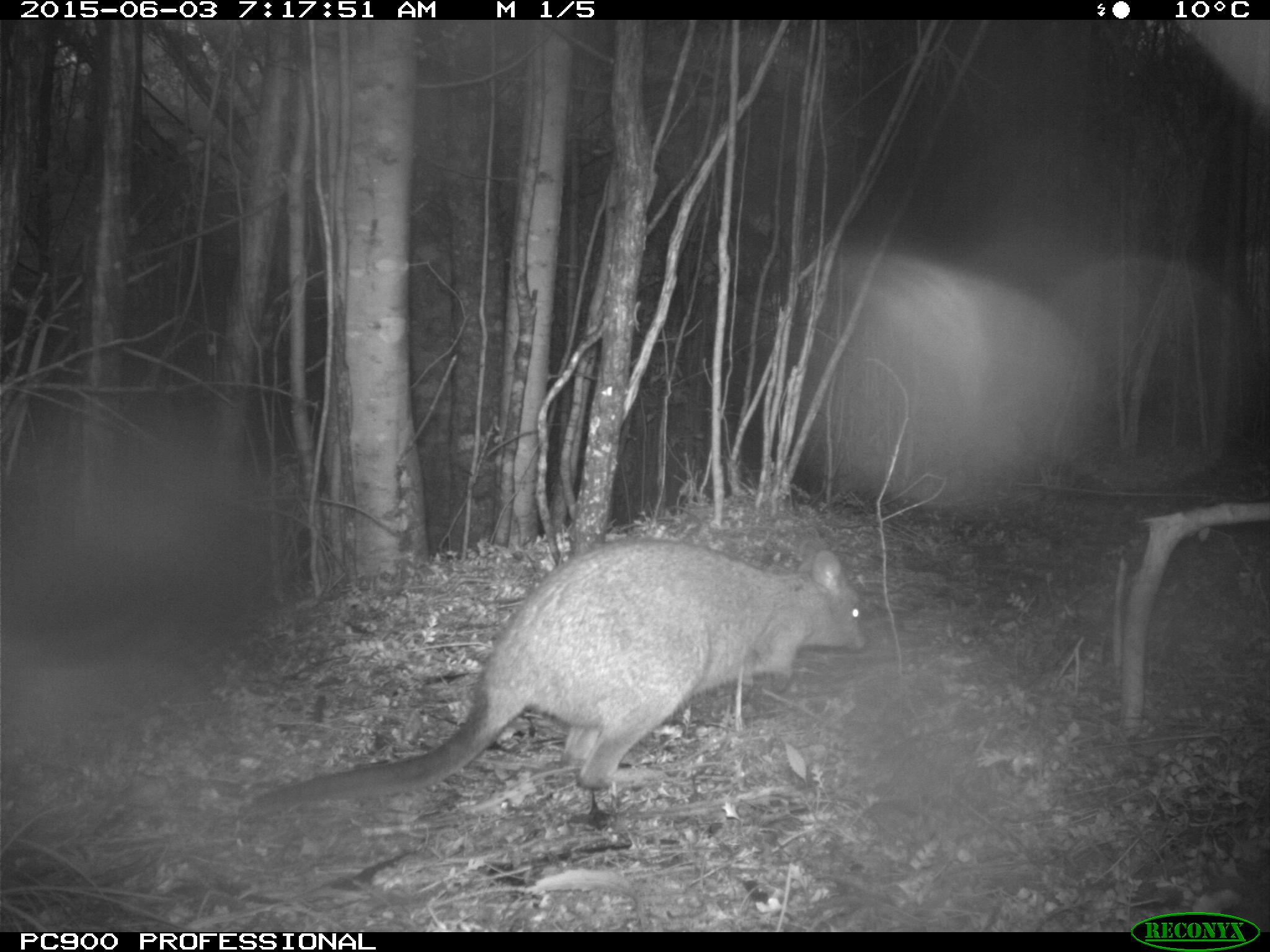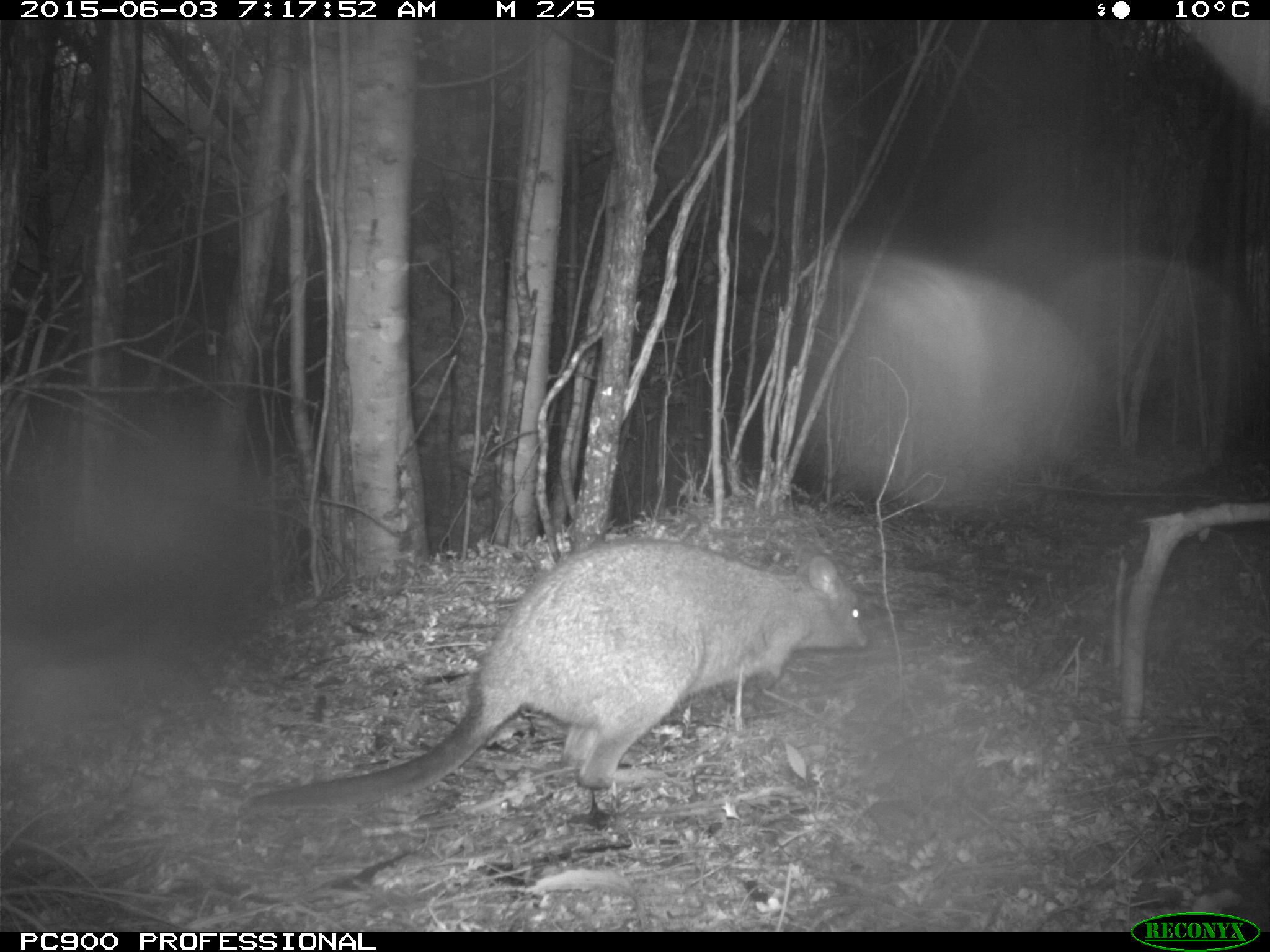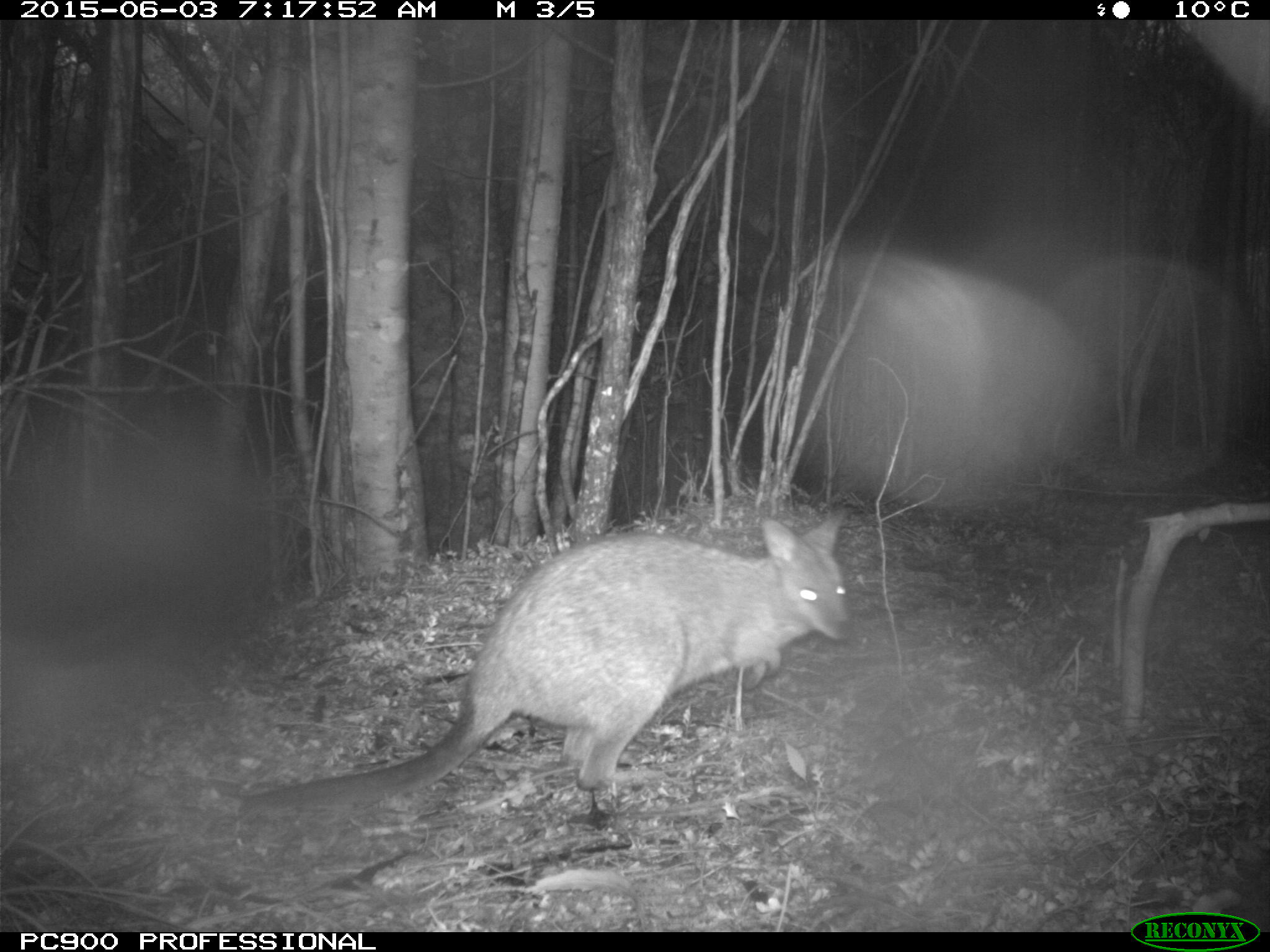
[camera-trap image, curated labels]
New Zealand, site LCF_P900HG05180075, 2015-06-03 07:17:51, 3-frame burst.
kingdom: Animalia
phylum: Chordata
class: Mammalia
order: Diprotodontia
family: Macropodidae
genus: Notamacropus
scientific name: Notamacropus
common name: wallaby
Wallaby (Notamacropus).